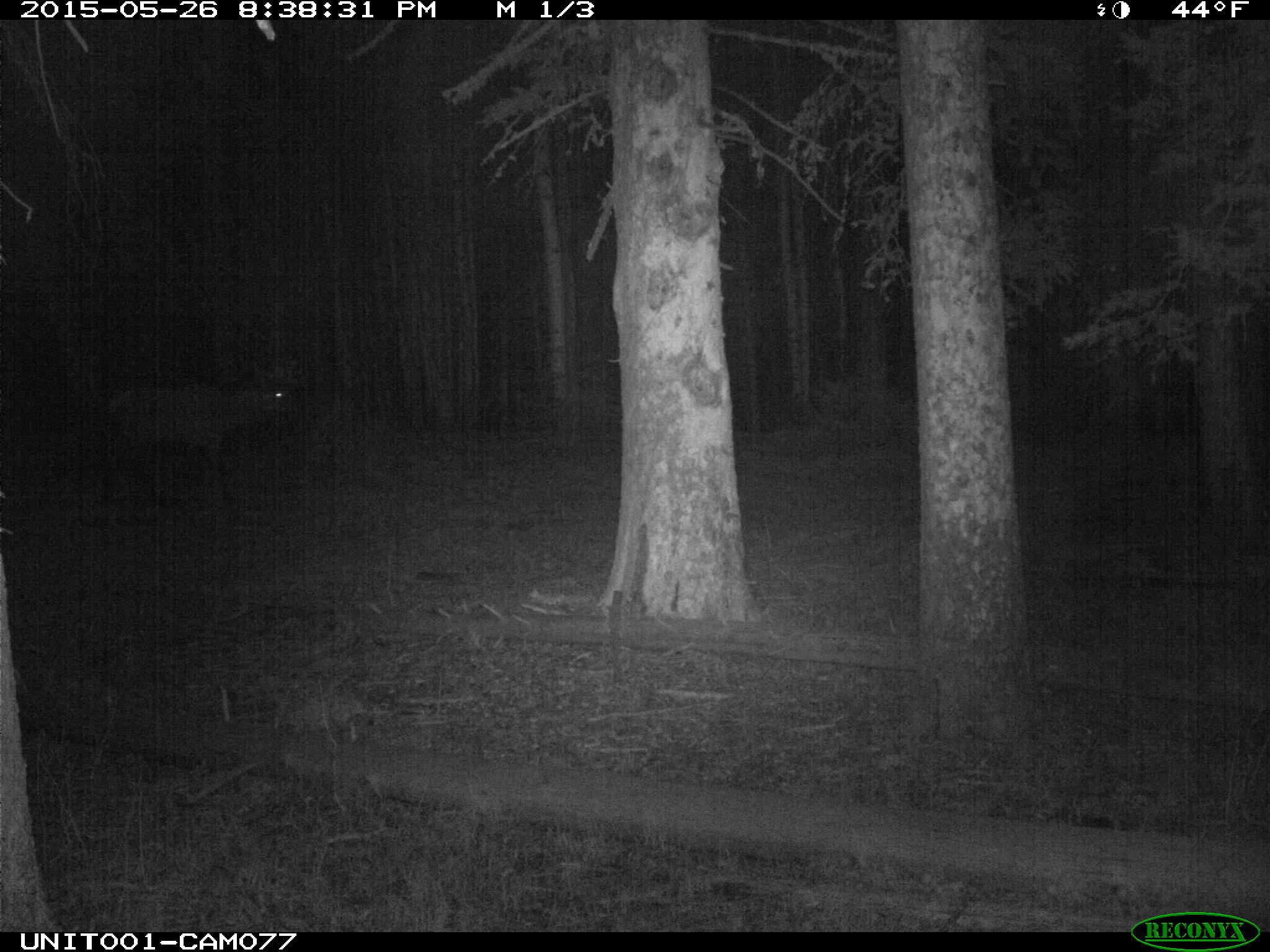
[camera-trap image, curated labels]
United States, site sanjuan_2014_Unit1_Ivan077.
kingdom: Animalia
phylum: Chordata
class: Mammalia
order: Artiodactyla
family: Cervidae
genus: Cervus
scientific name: Cervus elaphus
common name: red deer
Cervus elaphus (red deer).